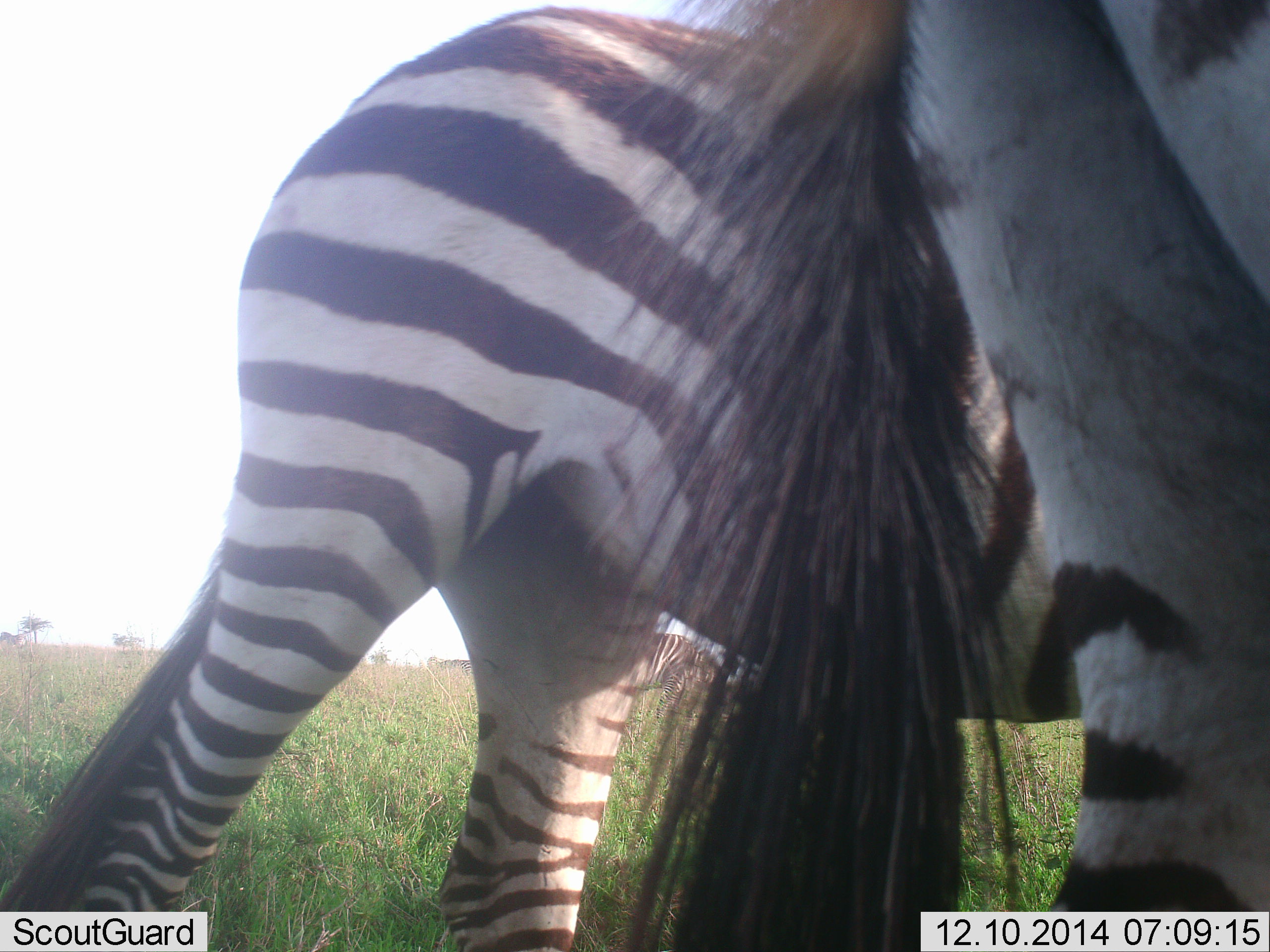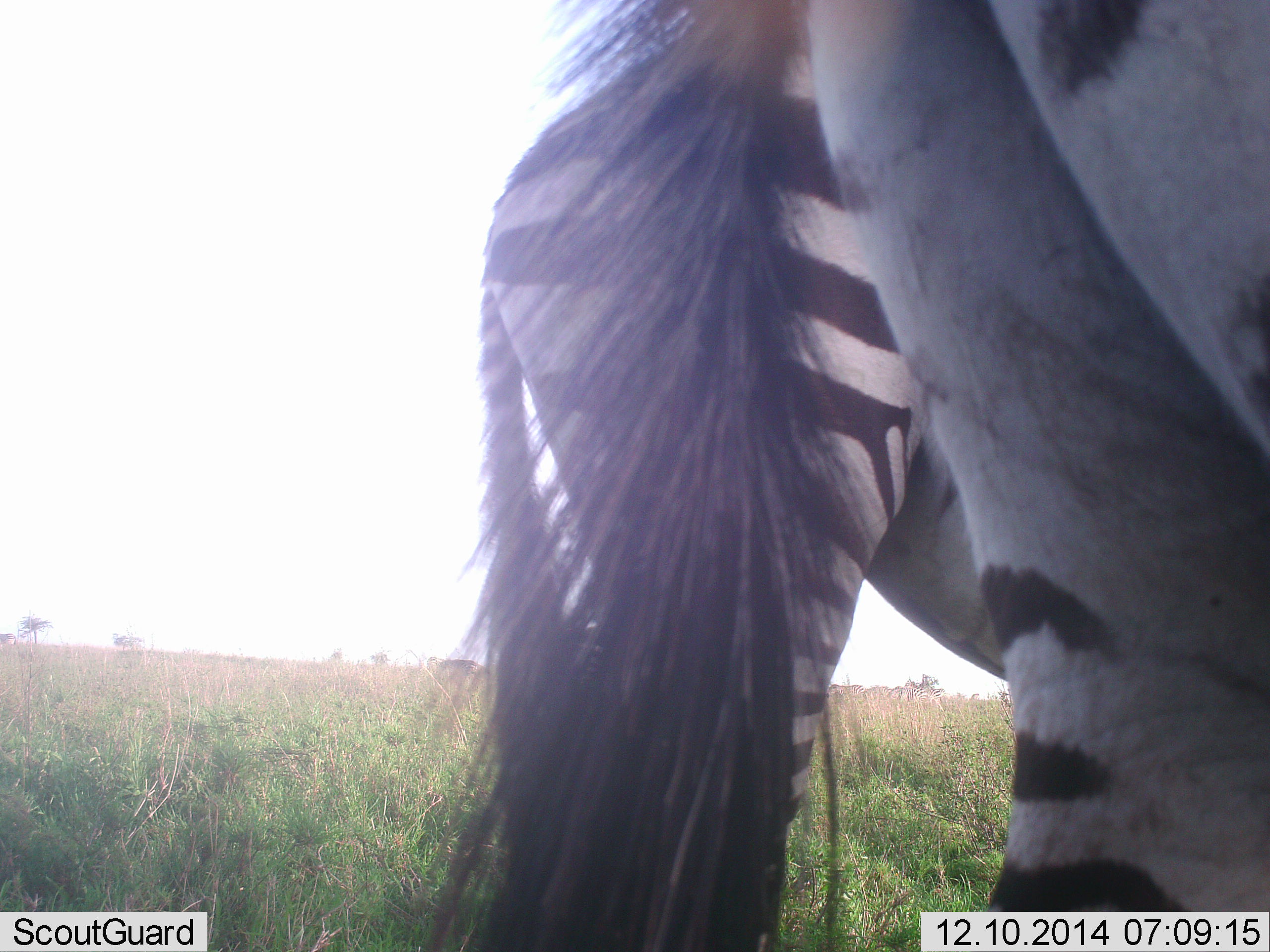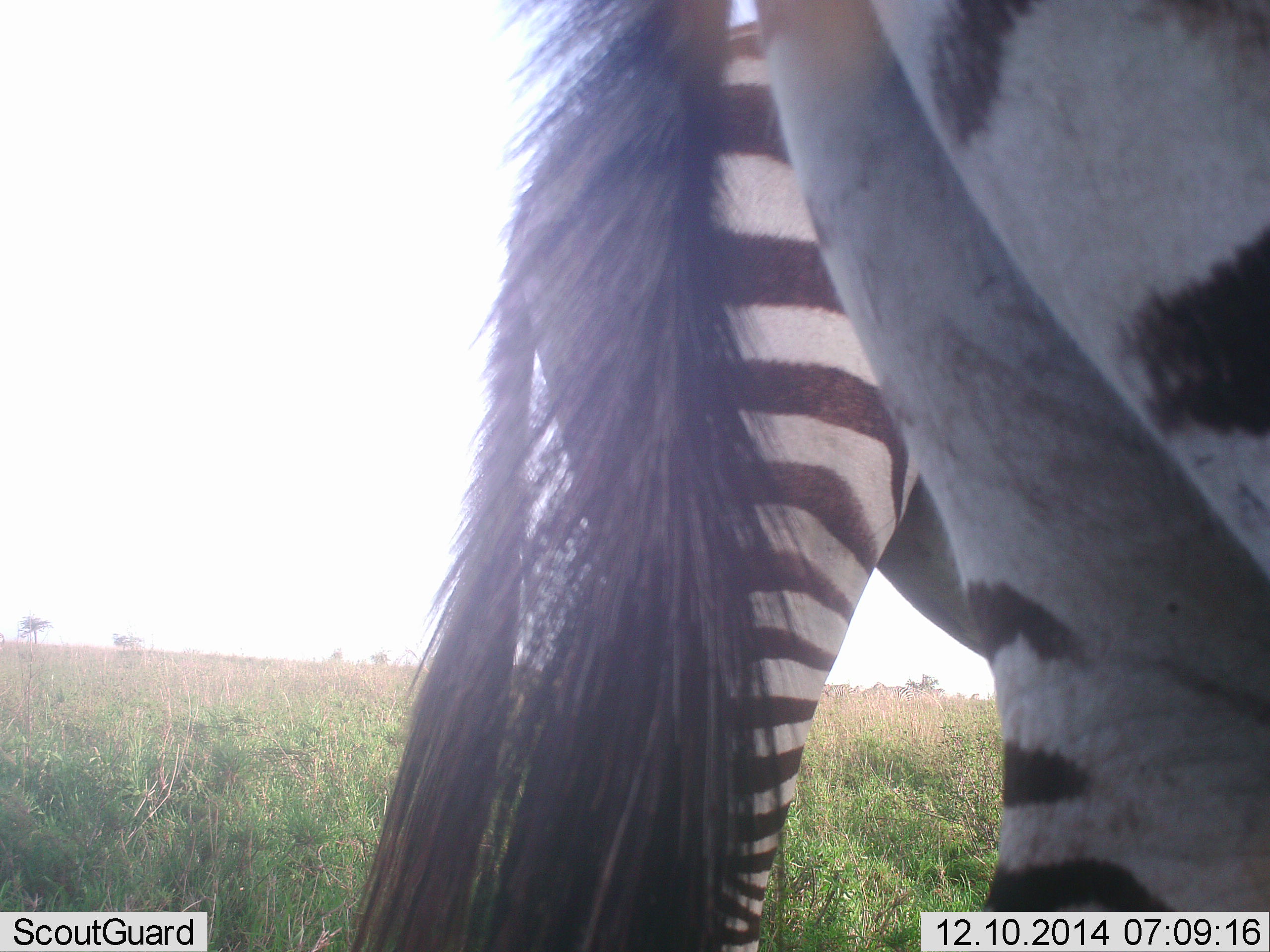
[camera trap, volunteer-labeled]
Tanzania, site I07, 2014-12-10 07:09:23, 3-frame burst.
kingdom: Animalia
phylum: Chordata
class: Mammalia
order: Perissodactyla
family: Equidae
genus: Equus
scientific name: Equus quagga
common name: plains zebra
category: zebra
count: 2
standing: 70%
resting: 0%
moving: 20%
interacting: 0%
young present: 0%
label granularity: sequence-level